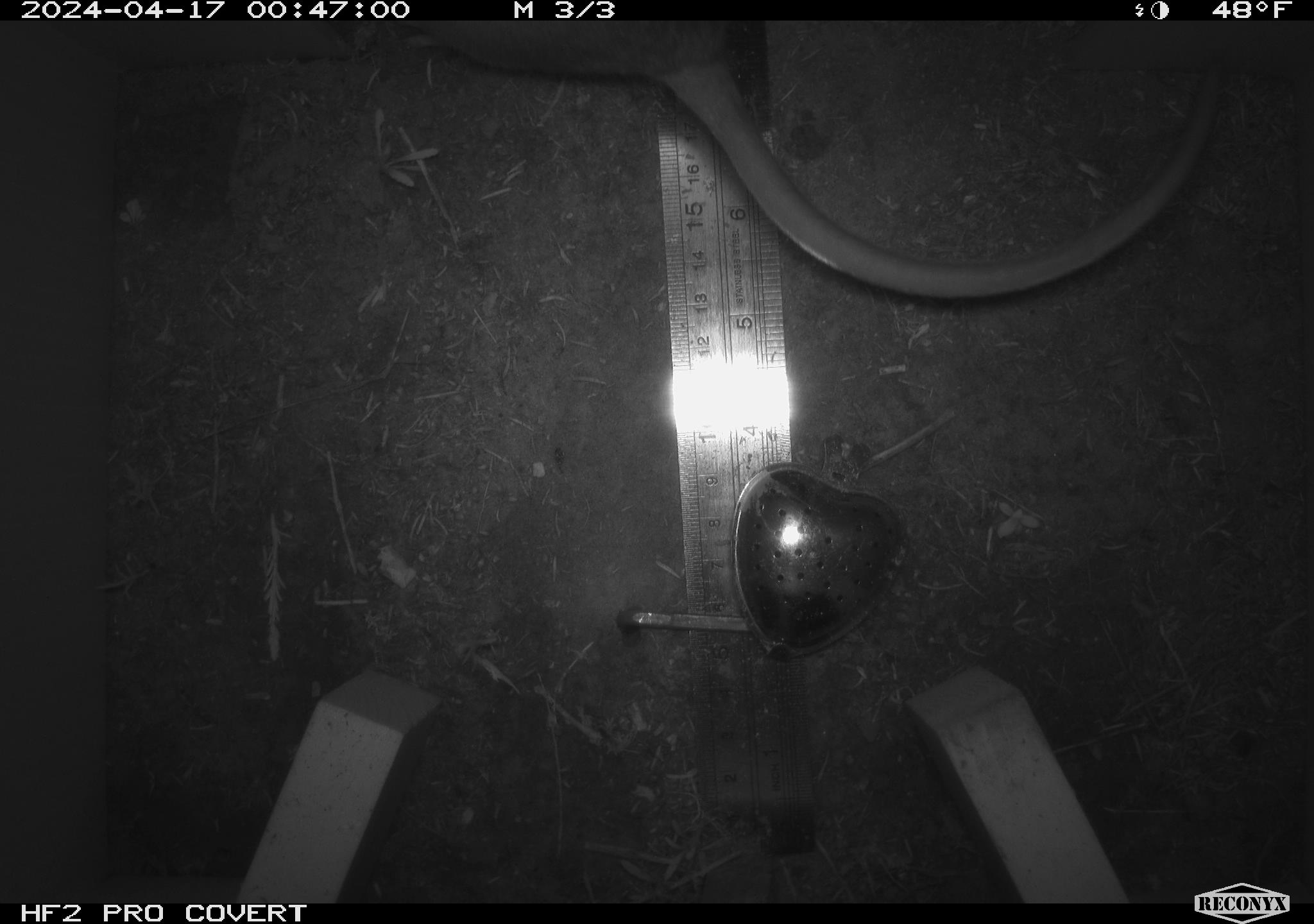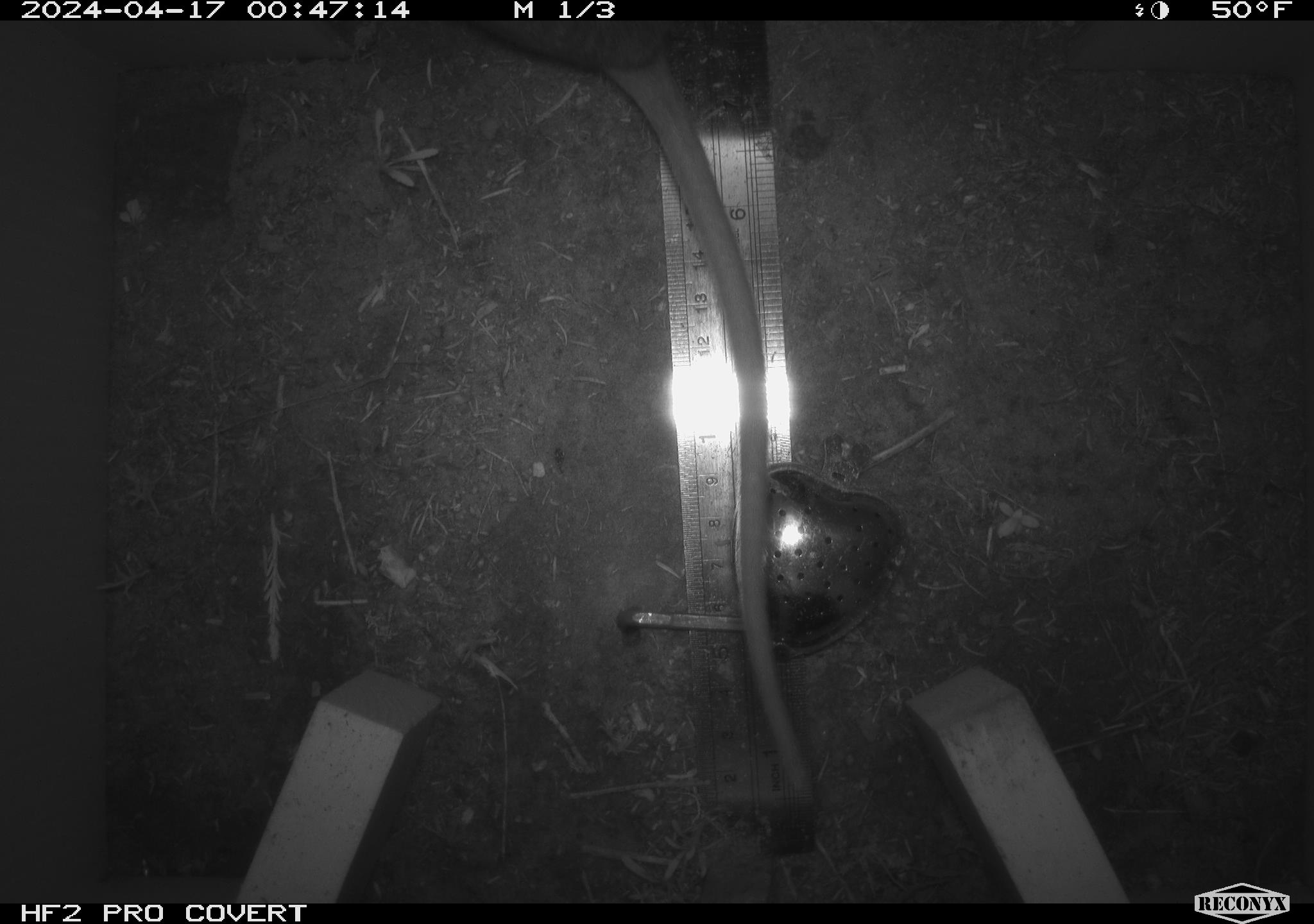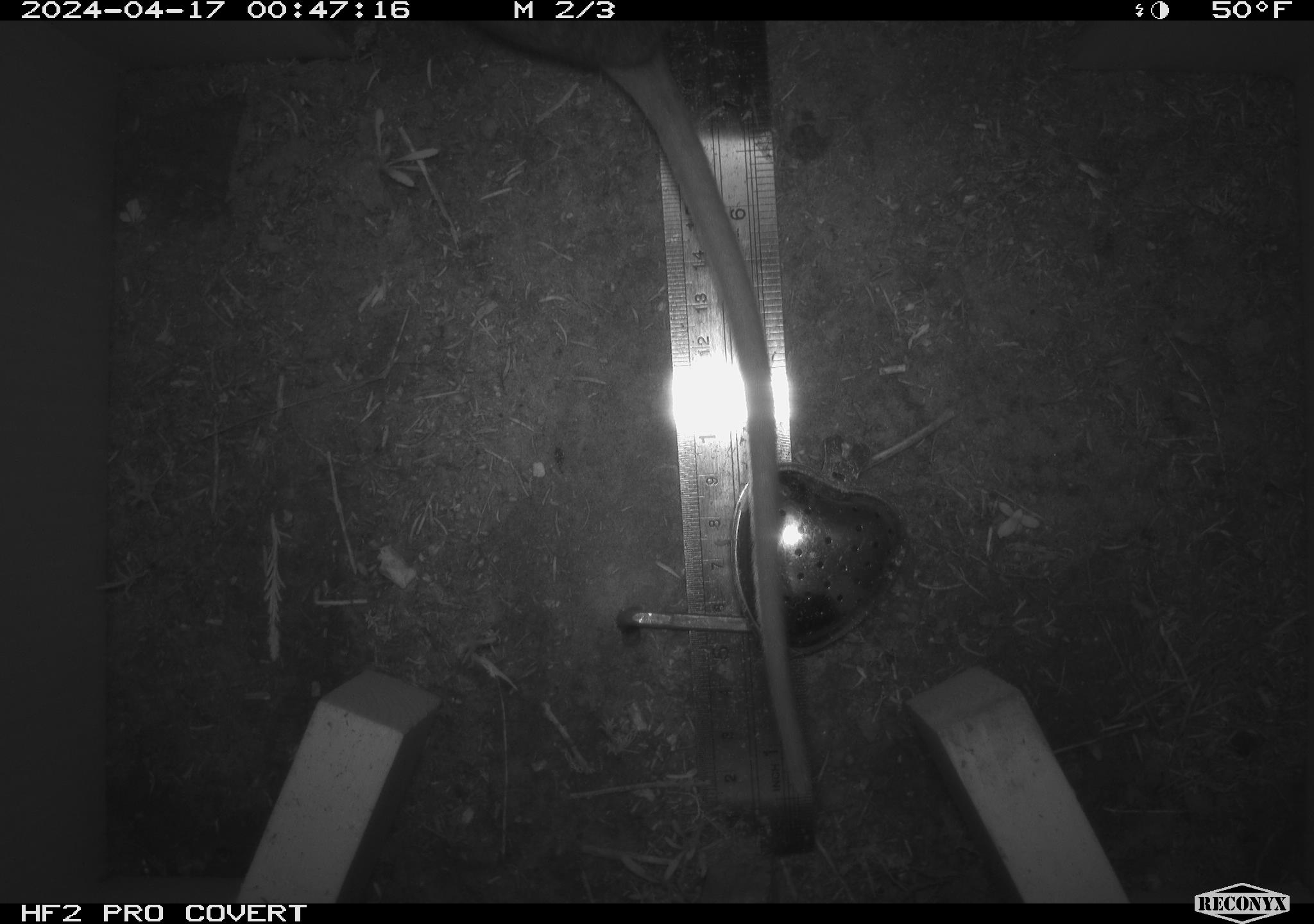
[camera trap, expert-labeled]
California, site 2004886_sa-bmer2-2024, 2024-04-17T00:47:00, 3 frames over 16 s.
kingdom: Animalia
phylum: Chordata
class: Mammalia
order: Rodentia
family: Muridae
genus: Rattus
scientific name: Rattus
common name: rat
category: rattus species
Rattus species (rat) (Rattus).